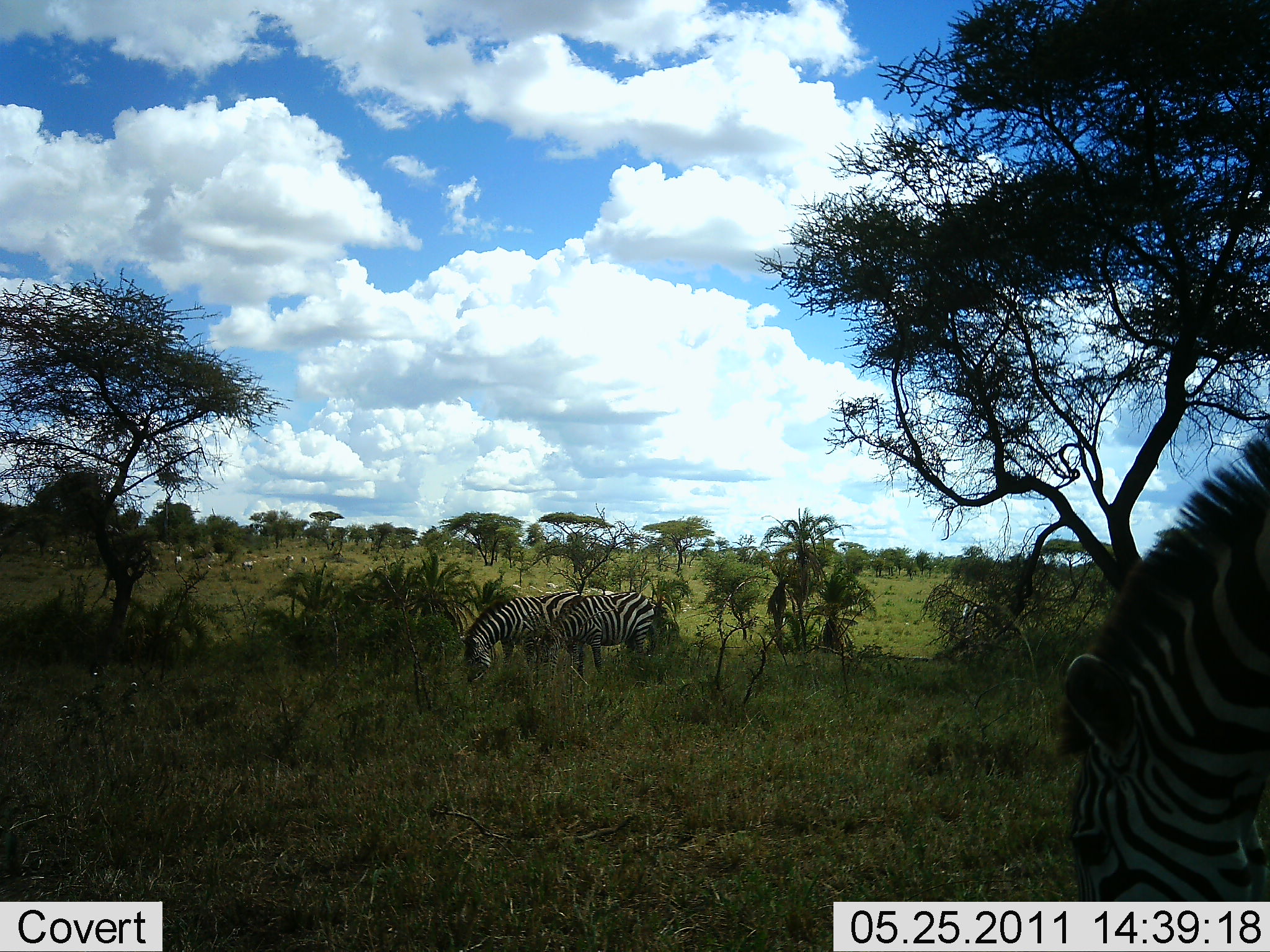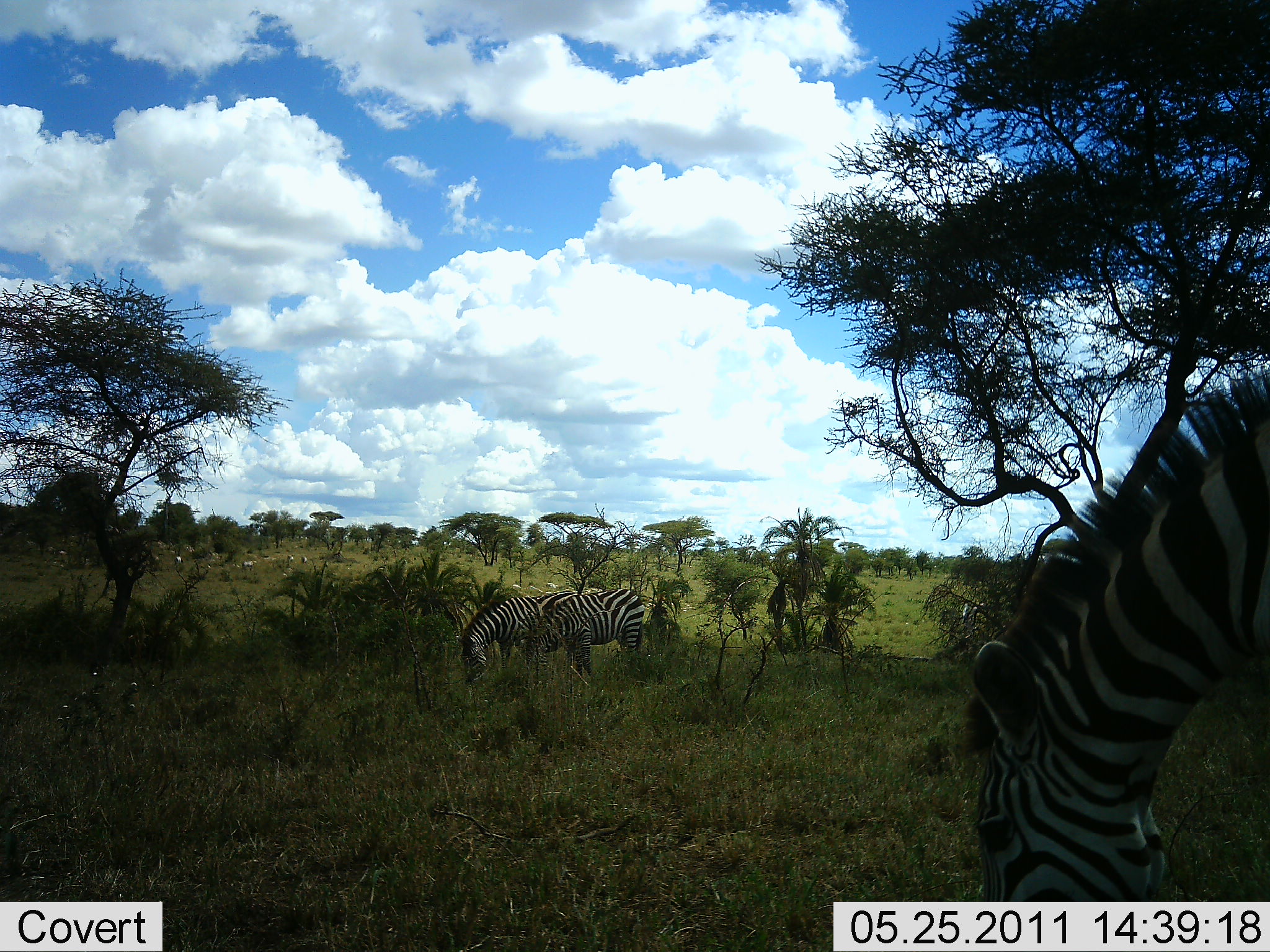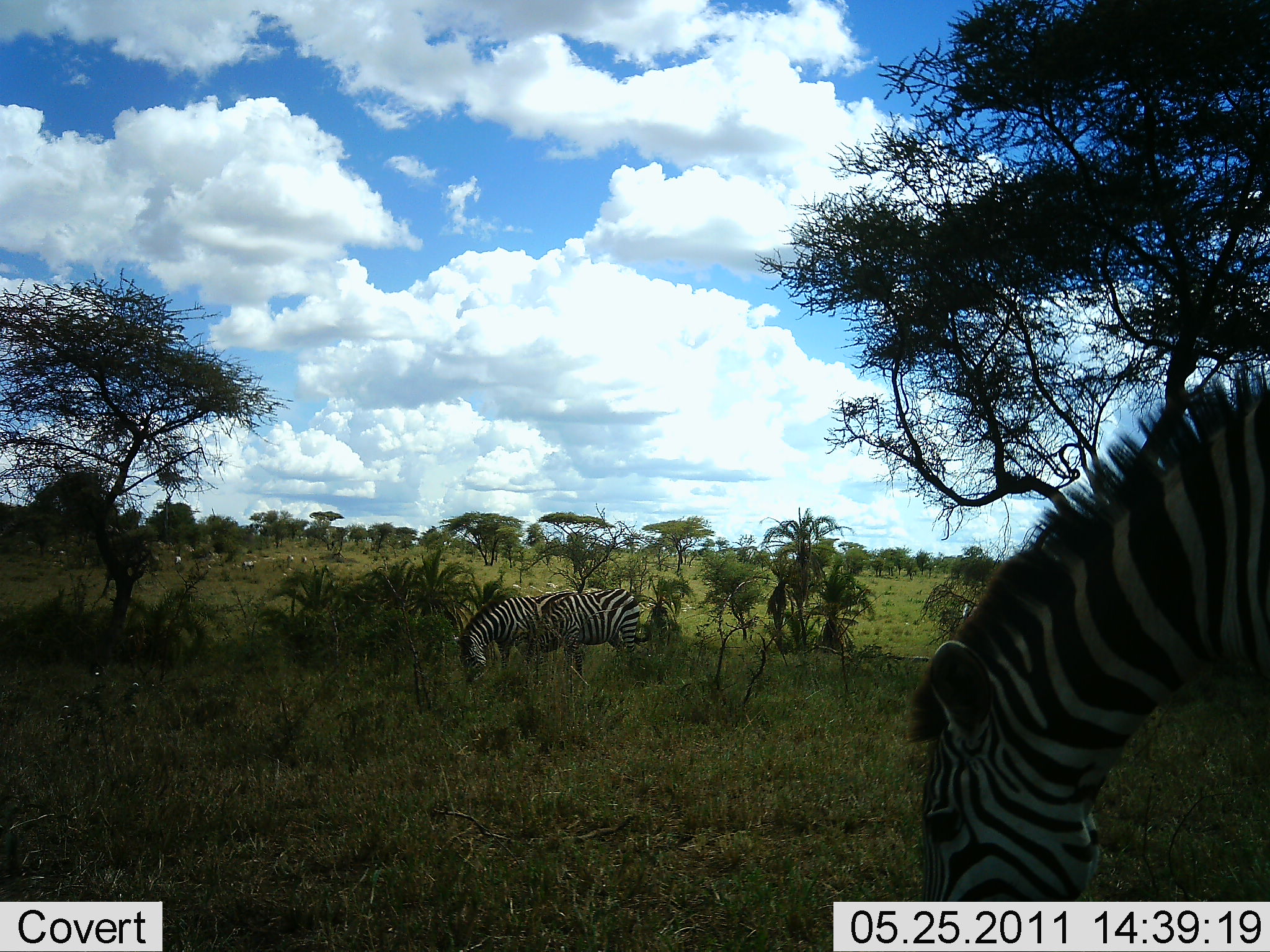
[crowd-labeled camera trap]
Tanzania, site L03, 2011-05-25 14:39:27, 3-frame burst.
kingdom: Animalia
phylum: Chordata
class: Mammalia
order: Perissodactyla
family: Equidae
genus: Equus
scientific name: Equus quagga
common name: plains zebra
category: zebra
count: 3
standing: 25%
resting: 0%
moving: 0%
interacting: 0%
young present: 0%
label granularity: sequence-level